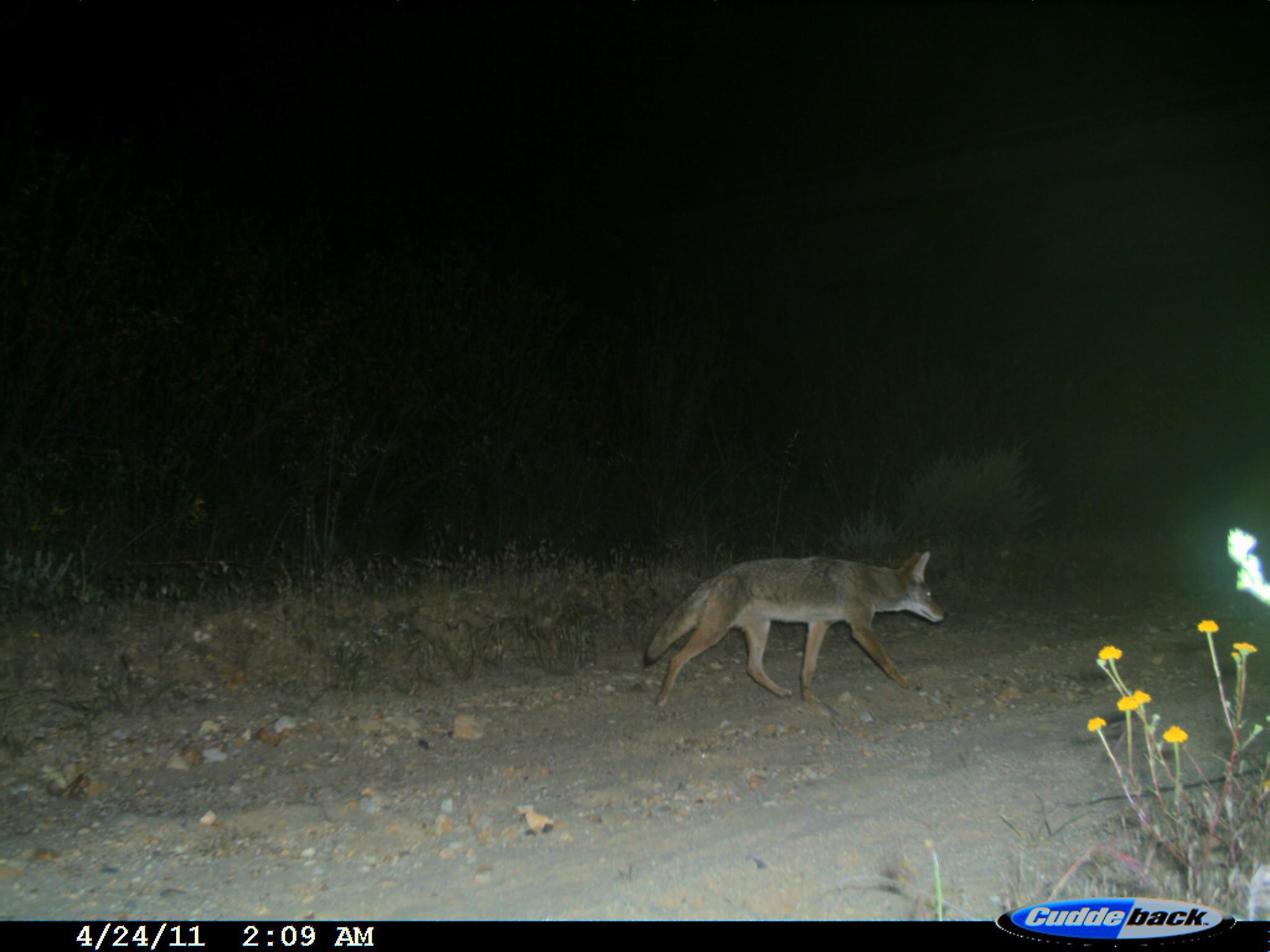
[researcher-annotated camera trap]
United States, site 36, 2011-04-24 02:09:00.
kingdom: Animalia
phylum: Chordata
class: Mammalia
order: Carnivora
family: Canidae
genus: Canis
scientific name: Canis latrans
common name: coyote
Coyote (Canis latrans).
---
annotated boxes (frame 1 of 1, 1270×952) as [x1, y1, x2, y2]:
coyote: [639, 547, 946, 711]